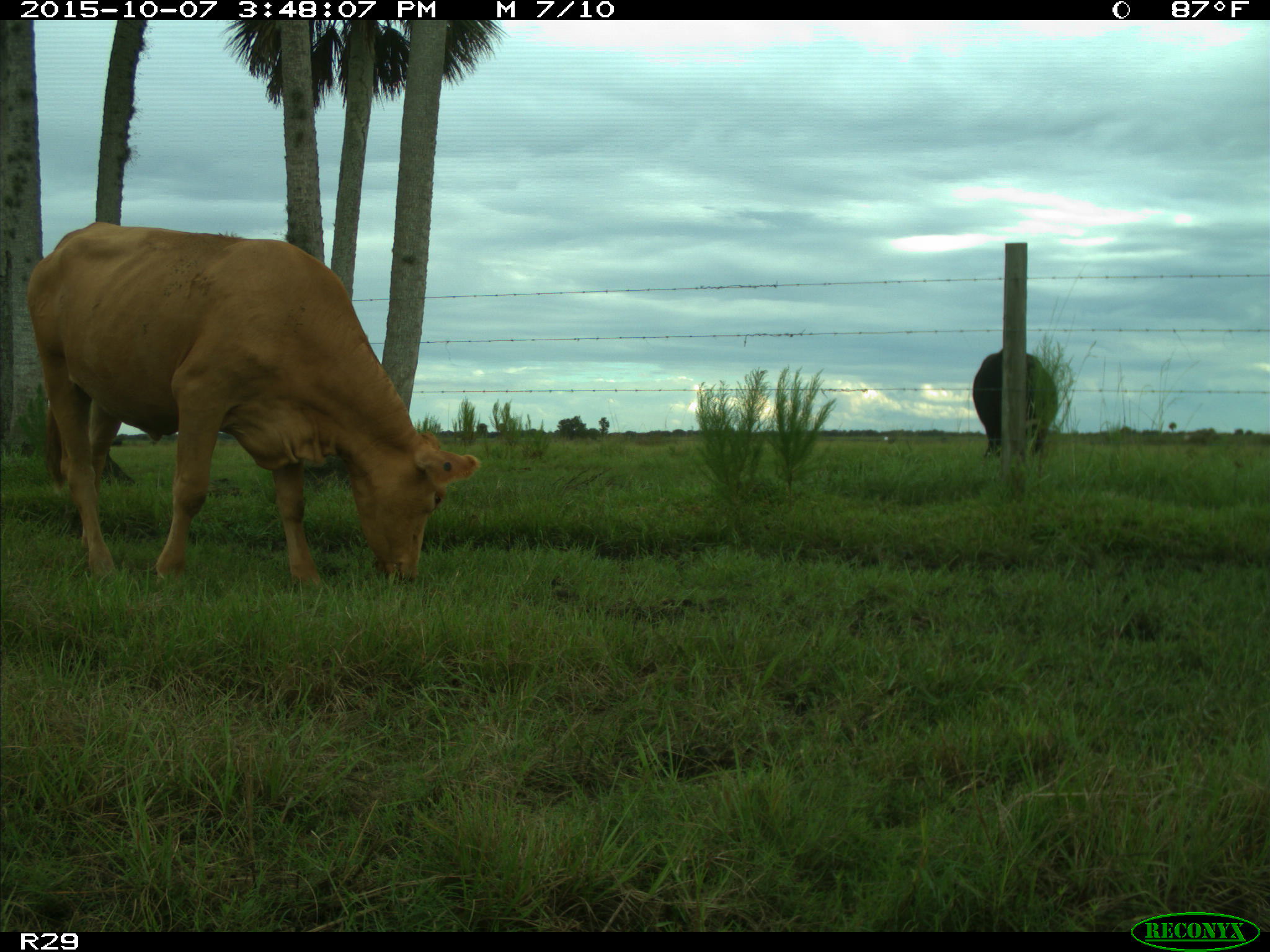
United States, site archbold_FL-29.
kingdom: Animalia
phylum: Chordata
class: Mammalia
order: Artiodactyla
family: Bovidae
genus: Bos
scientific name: Bos taurus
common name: domestic cow